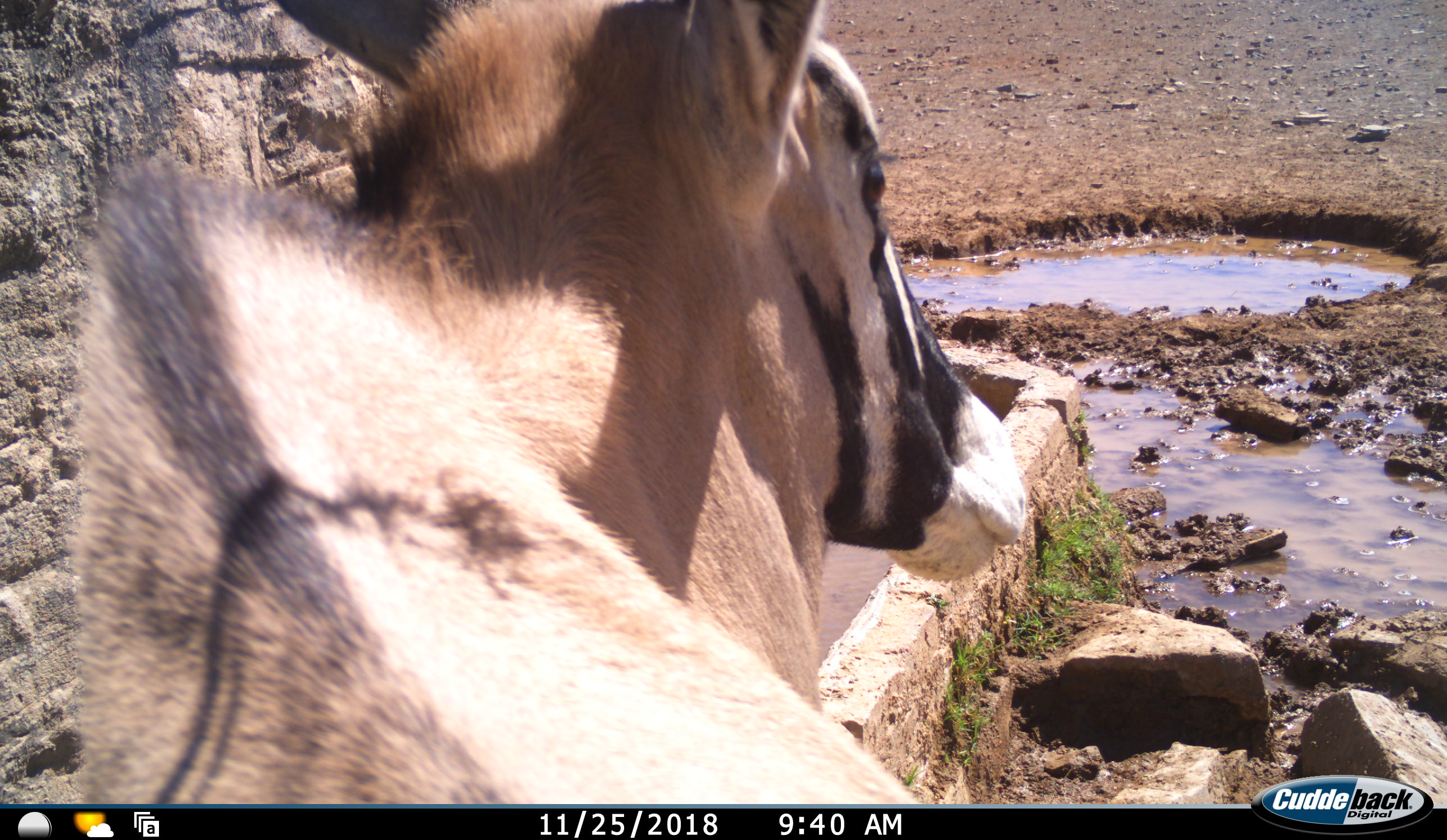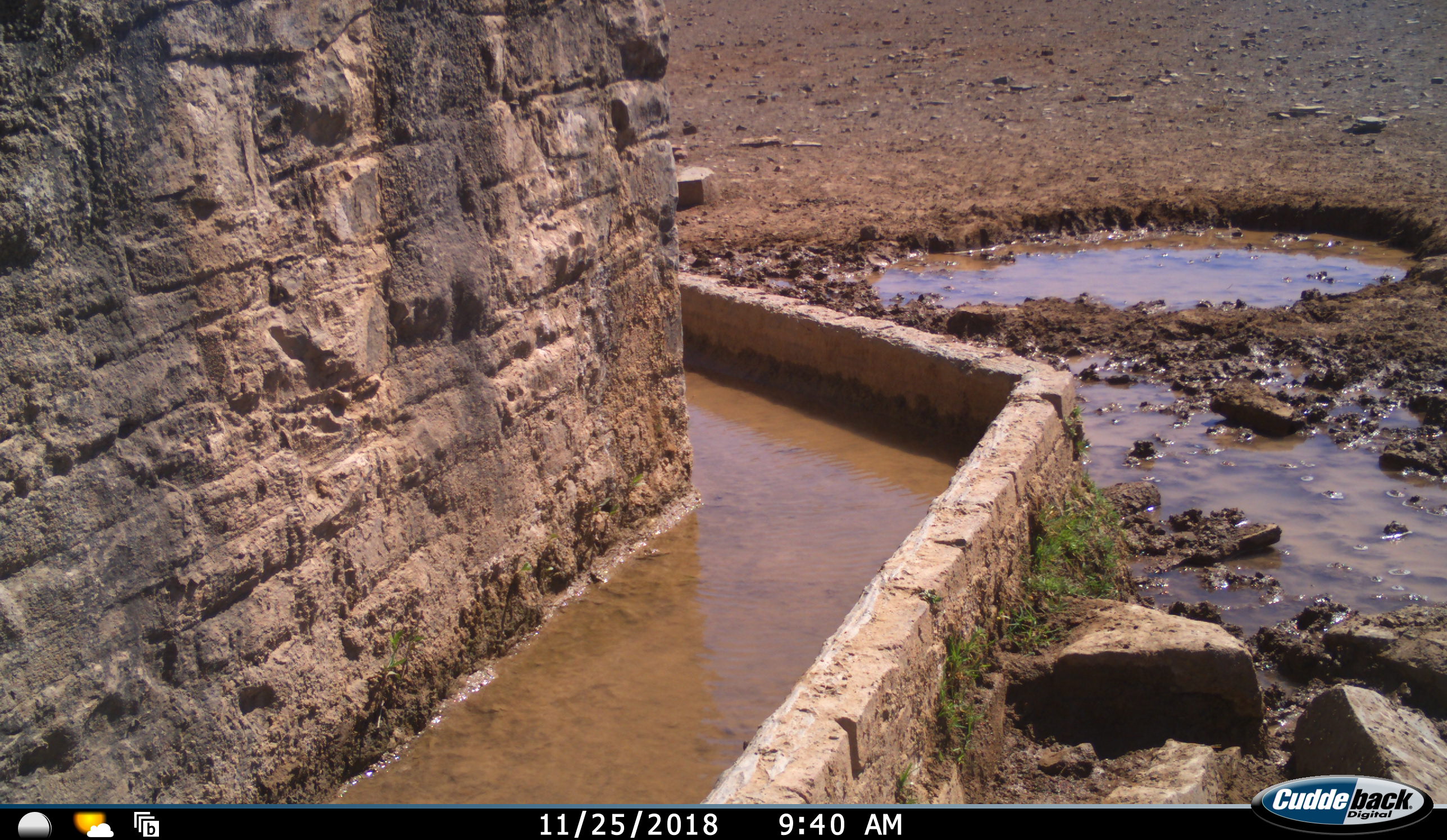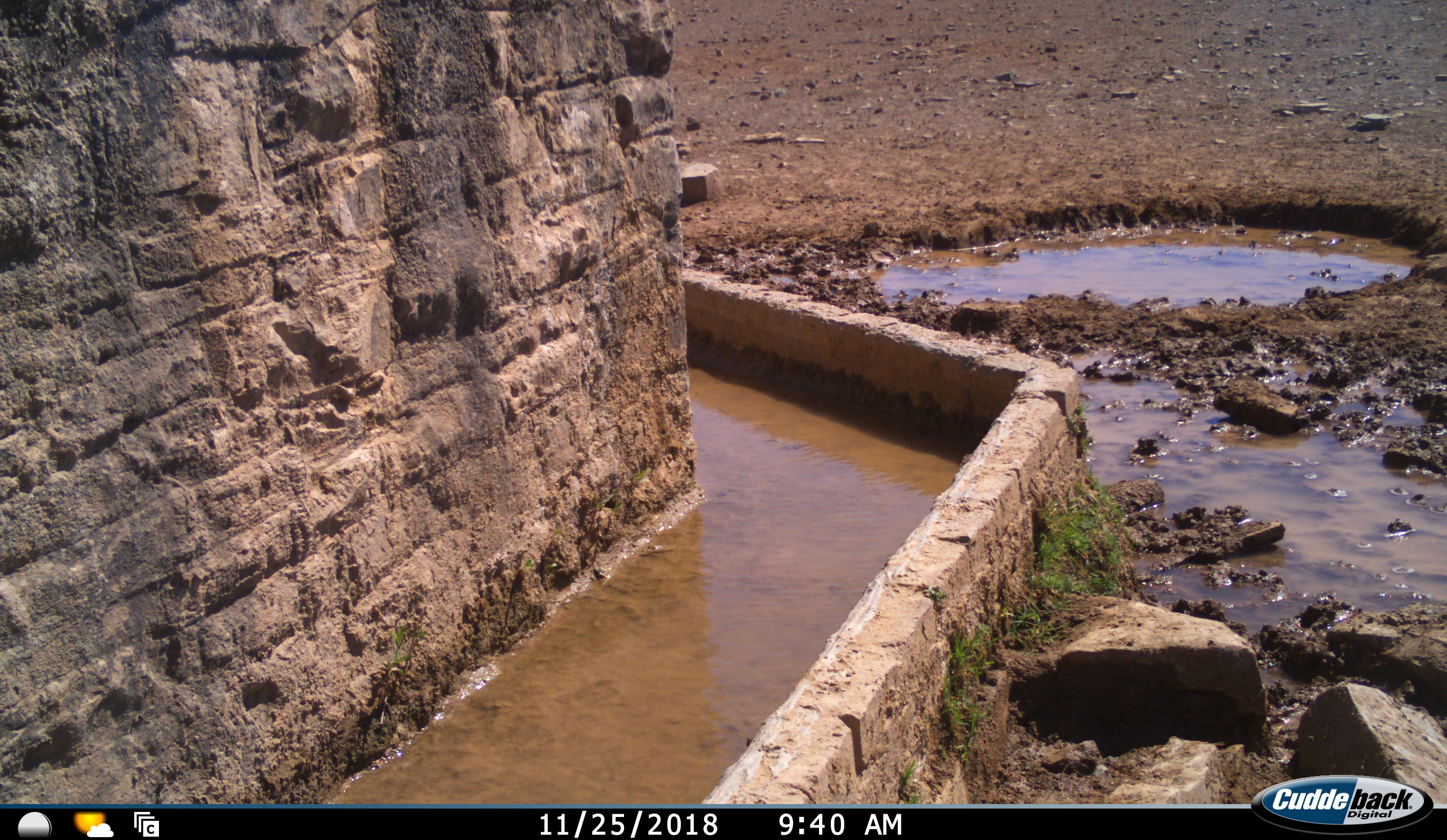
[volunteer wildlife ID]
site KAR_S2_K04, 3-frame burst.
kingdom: Animalia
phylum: Chordata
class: Mammalia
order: Artiodactyla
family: Bovidae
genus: Oryx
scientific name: Oryx gazella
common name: gemsbok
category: oryx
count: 1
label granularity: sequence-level